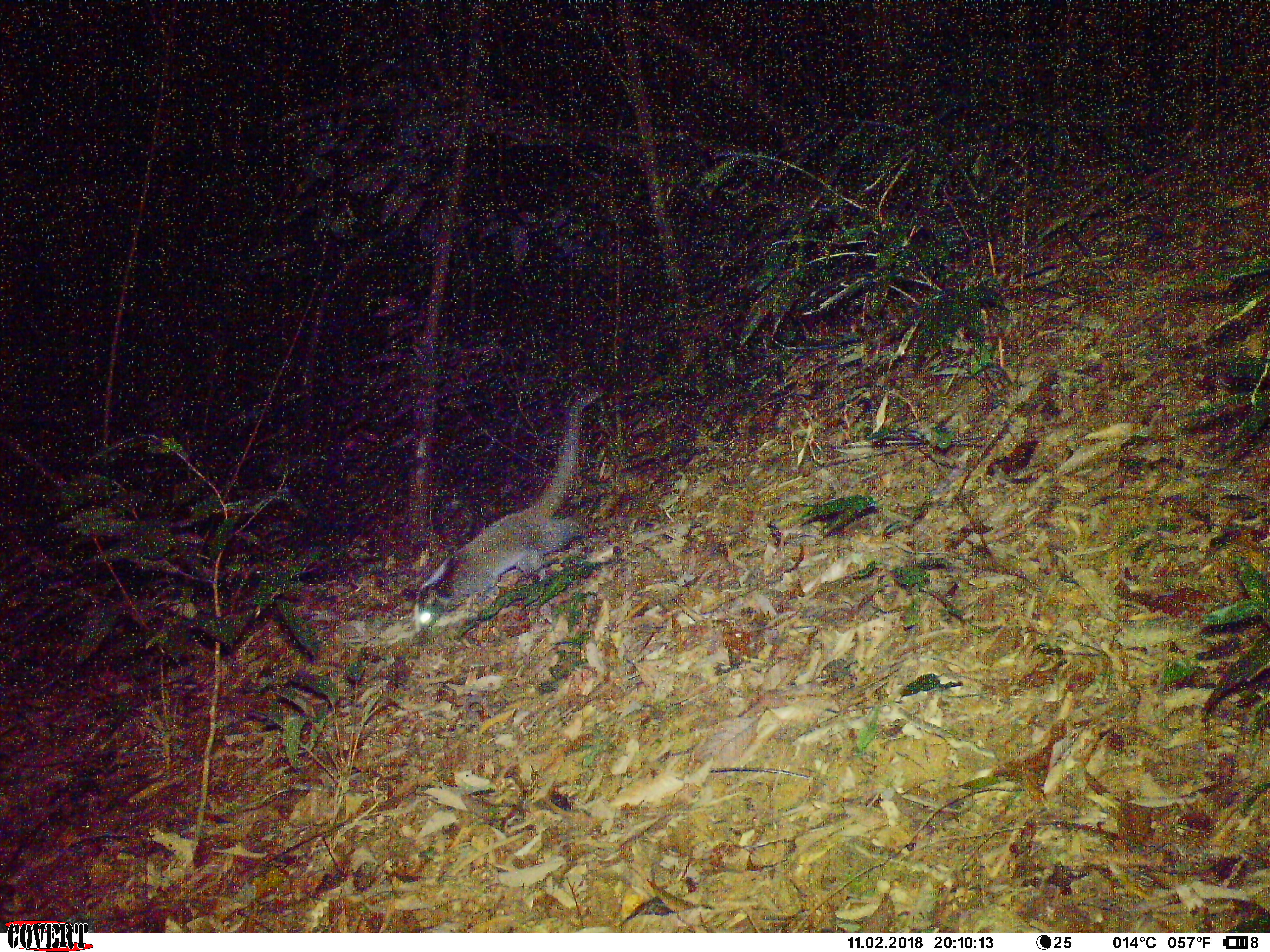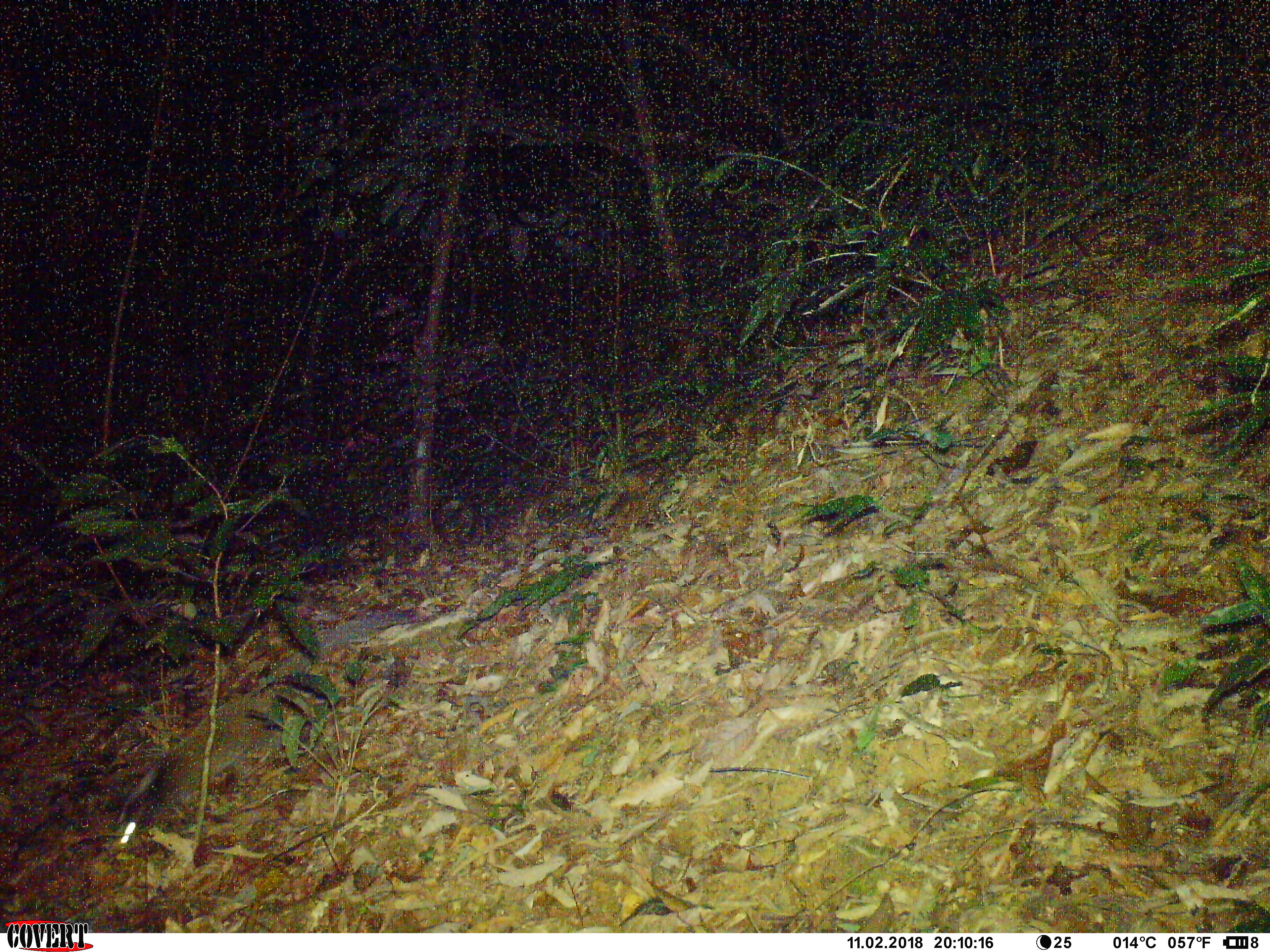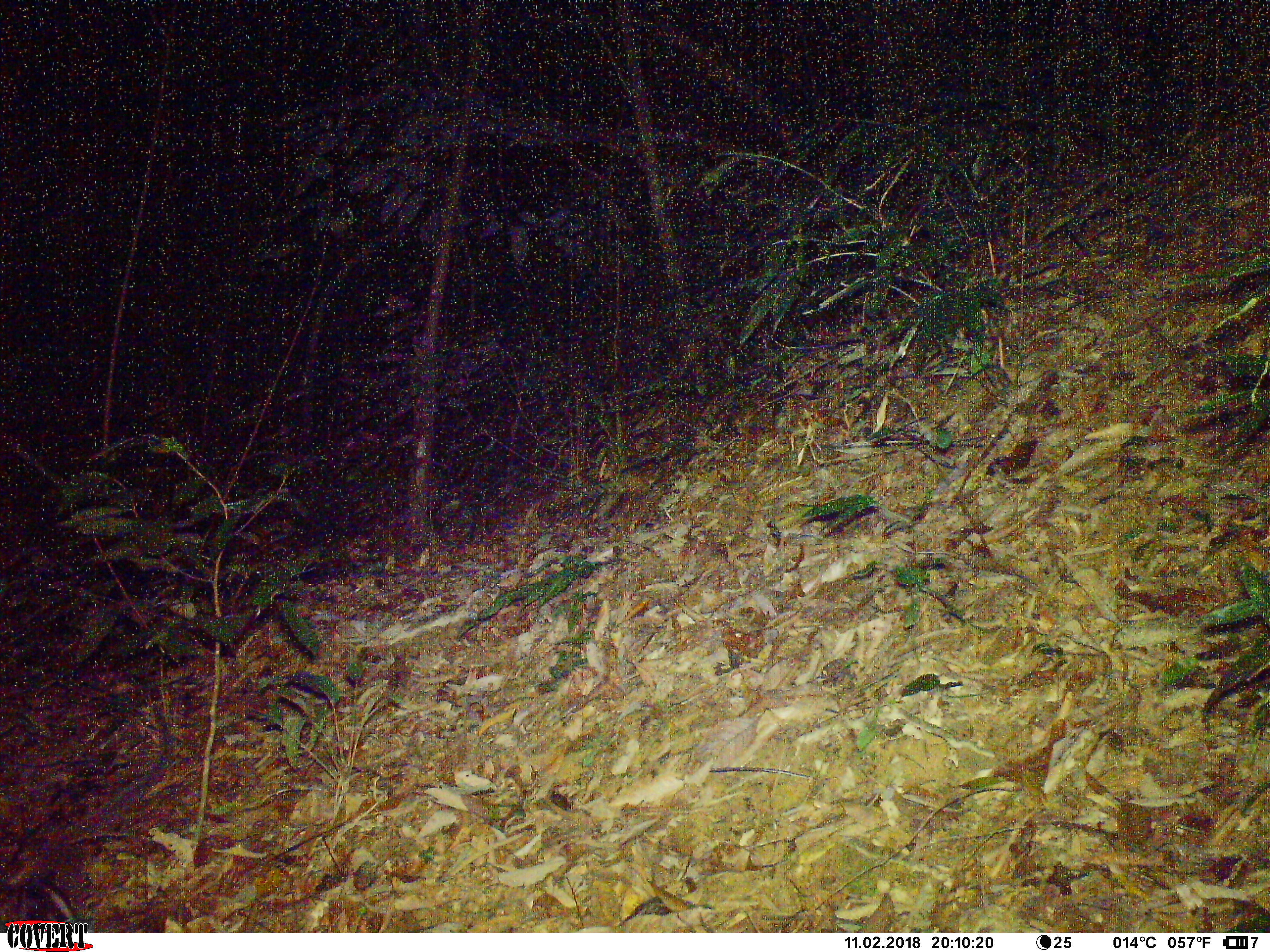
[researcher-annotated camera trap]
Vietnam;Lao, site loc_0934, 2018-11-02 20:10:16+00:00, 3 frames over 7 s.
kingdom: Animalia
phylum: Chordata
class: Mammalia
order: Carnivora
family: Viverridae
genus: Paguma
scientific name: Paguma larvata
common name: masked palm civet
Masked palm civet (Paguma larvata). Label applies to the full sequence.